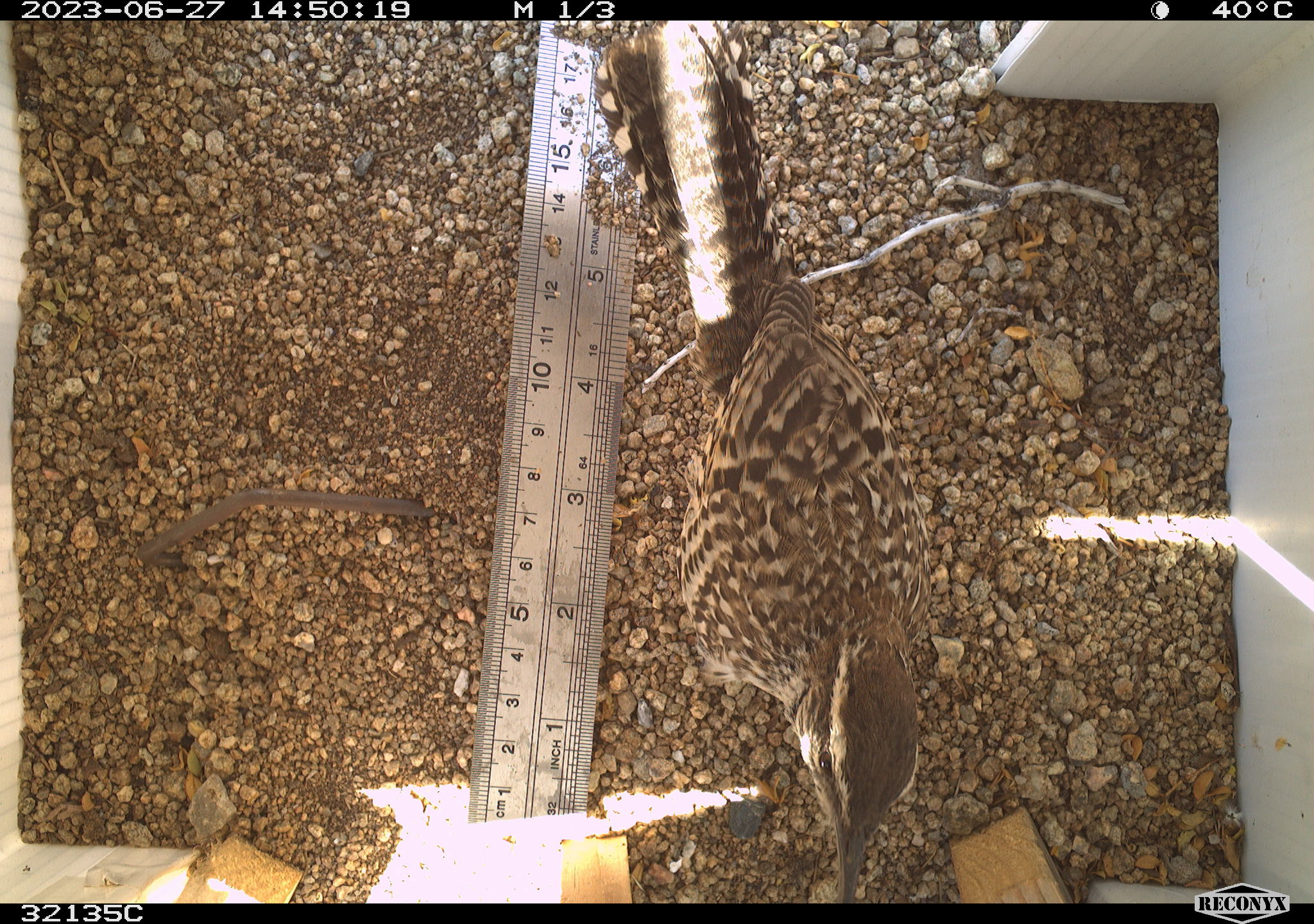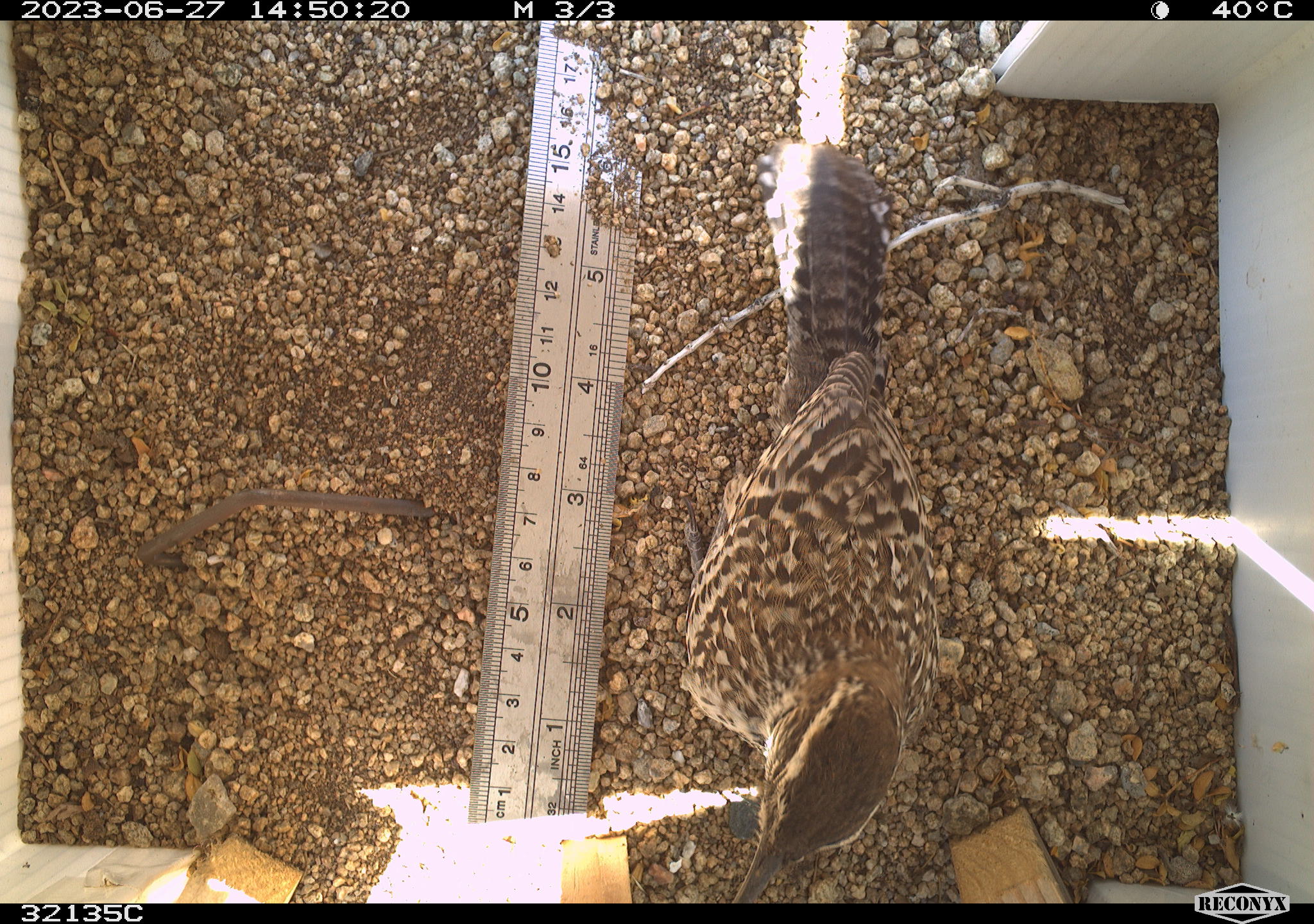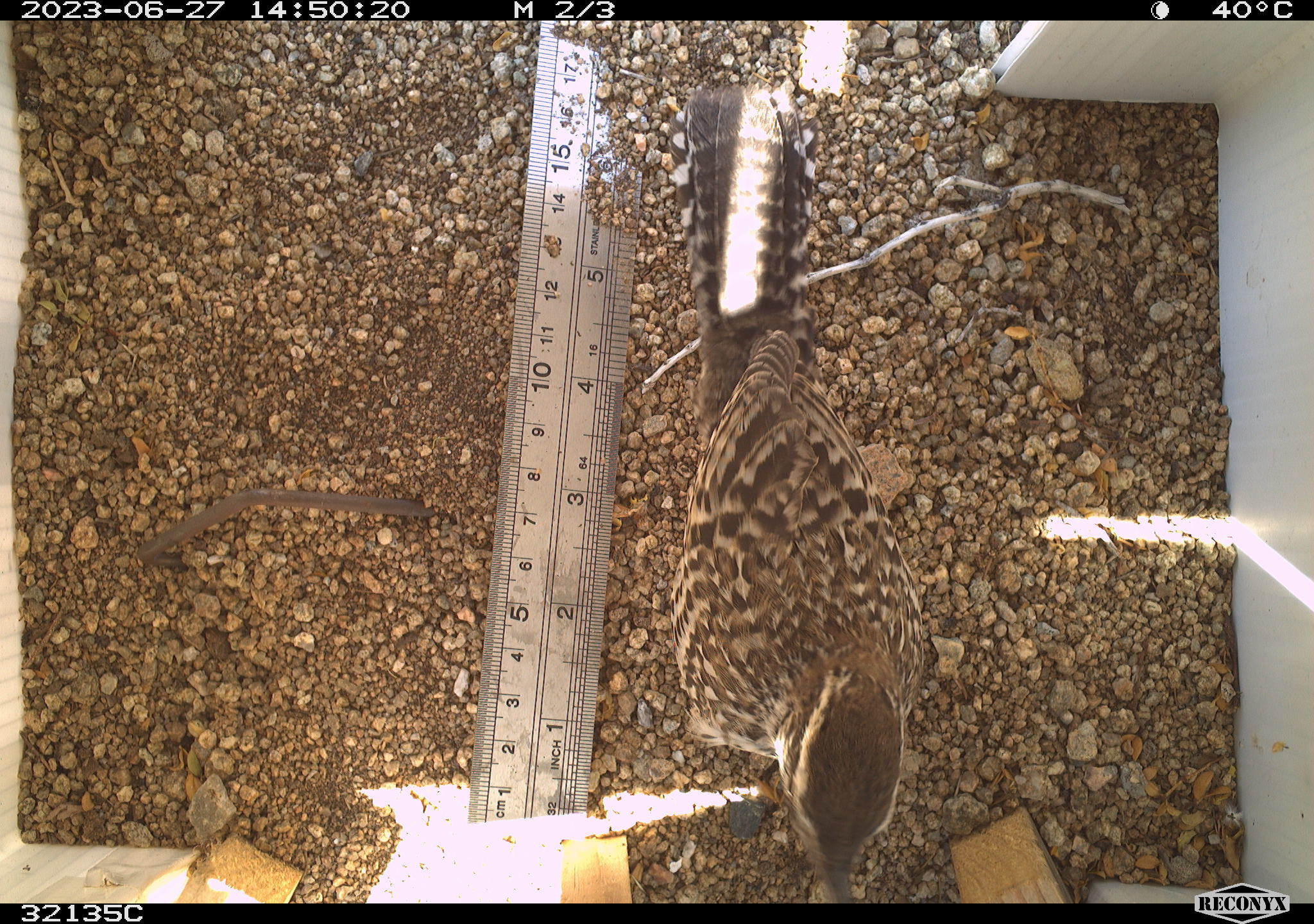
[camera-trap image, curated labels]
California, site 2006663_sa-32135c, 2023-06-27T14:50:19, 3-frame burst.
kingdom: Animalia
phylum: Chordata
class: Aves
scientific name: Aves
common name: bird